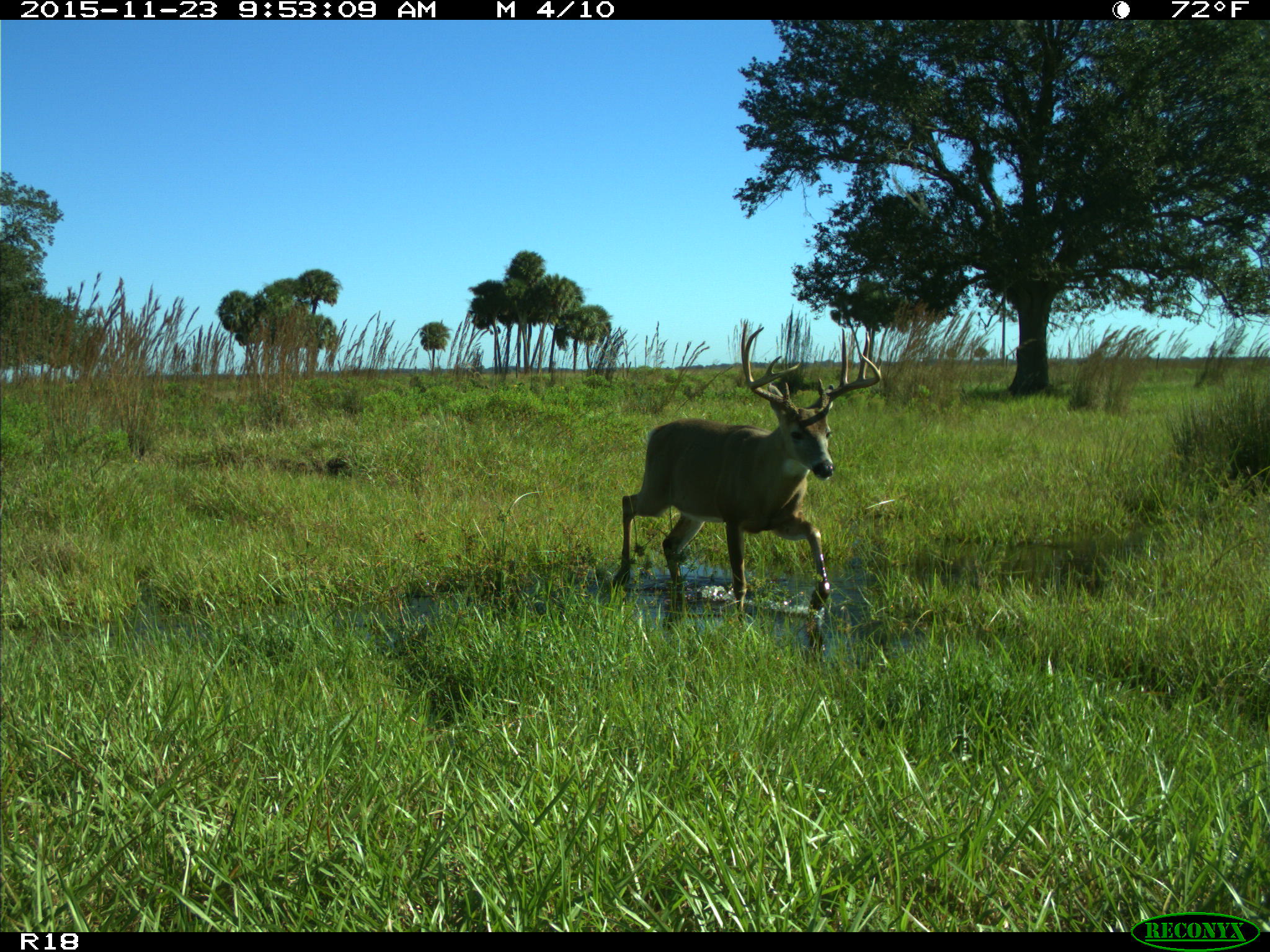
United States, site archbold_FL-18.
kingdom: Animalia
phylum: Chordata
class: Mammalia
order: Artiodactyla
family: Cervidae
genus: Odocoileus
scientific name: Odocoileus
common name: deer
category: unidentified deer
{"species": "unidentified deer (deer) (Odocoileus)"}